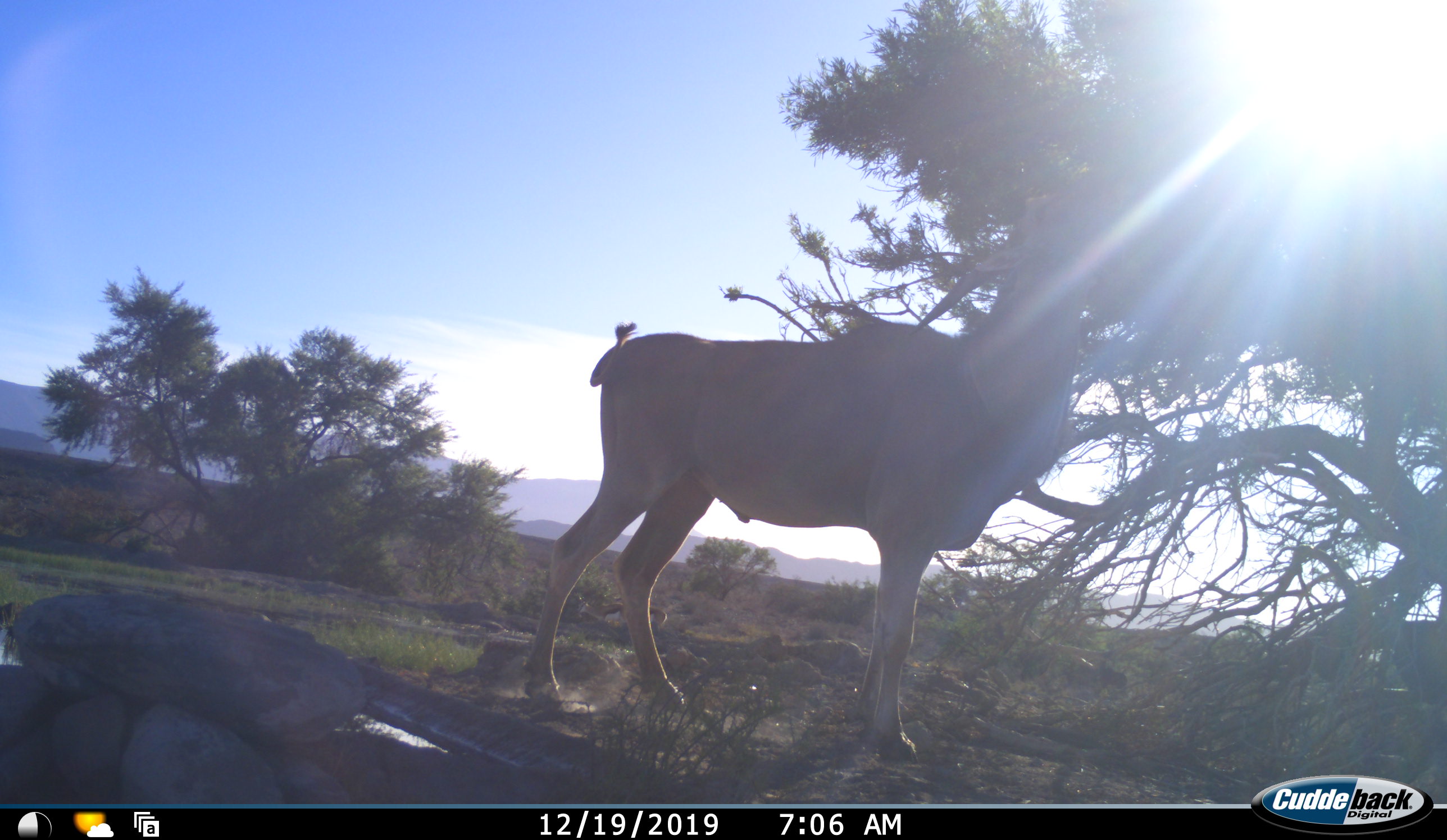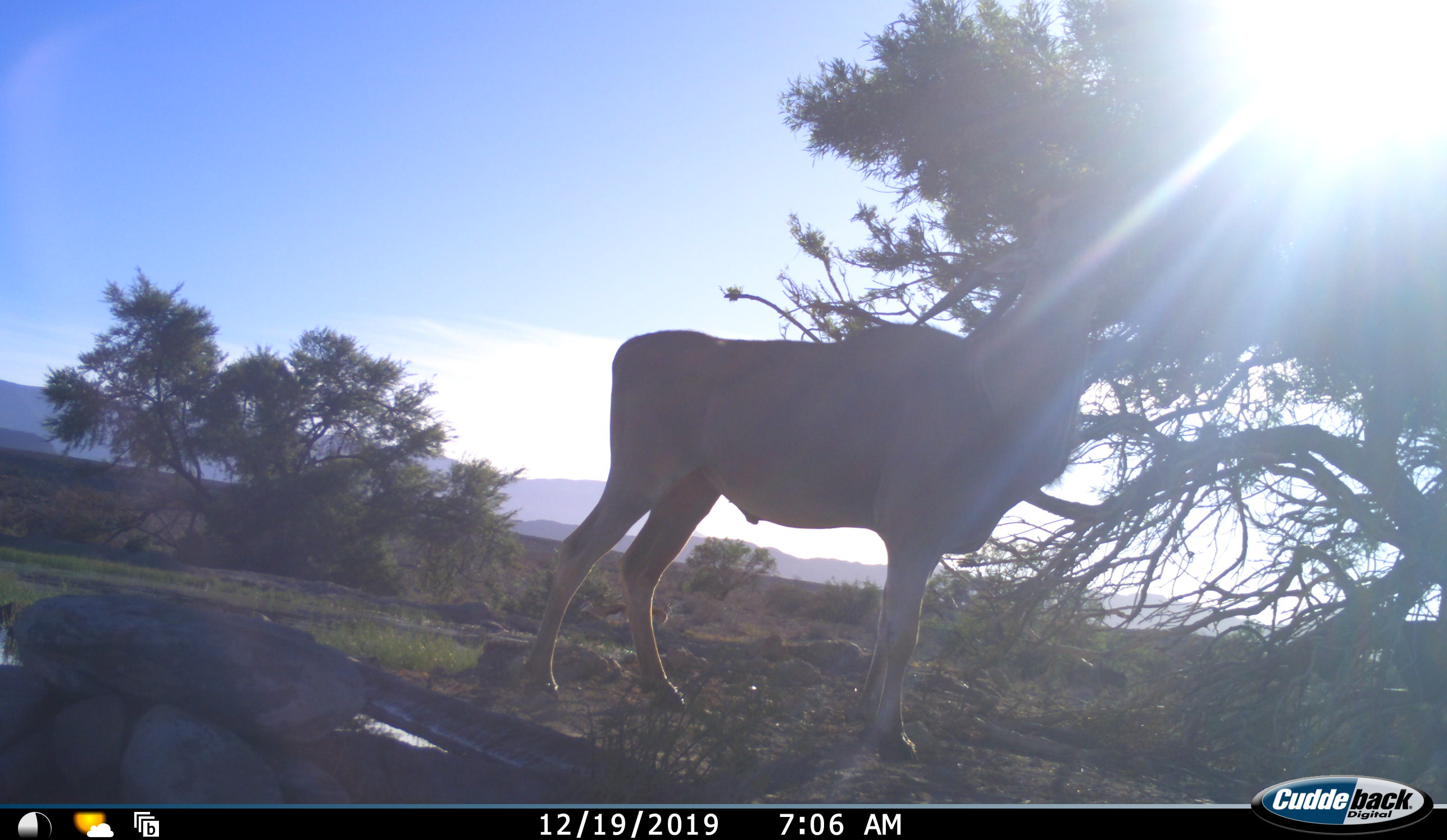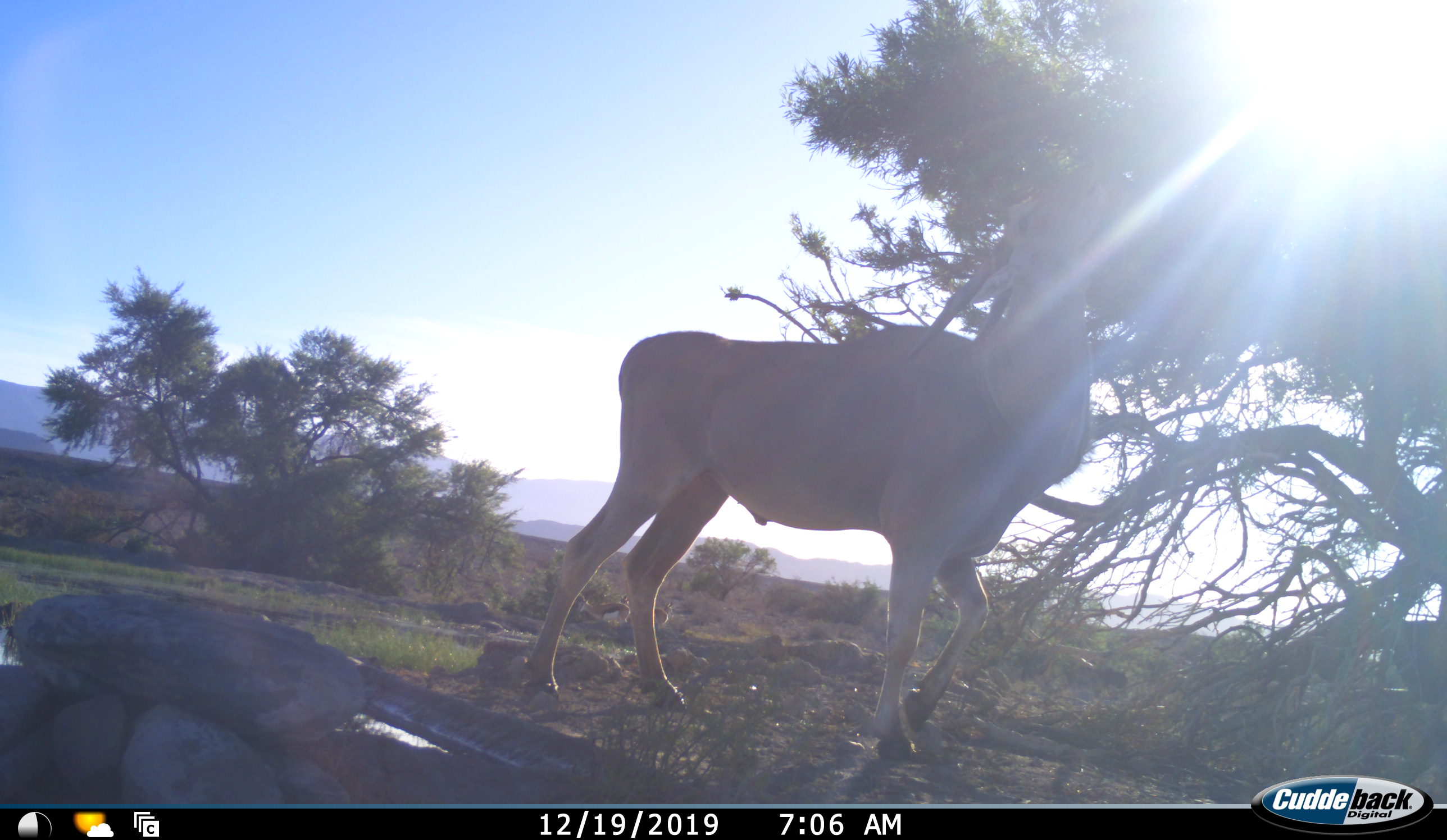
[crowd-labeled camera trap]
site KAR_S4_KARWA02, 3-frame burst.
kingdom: Animalia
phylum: Chordata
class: Mammalia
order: Artiodactyla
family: Bovidae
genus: Tragelaphus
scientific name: Tragelaphus oryx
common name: eland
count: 1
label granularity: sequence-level